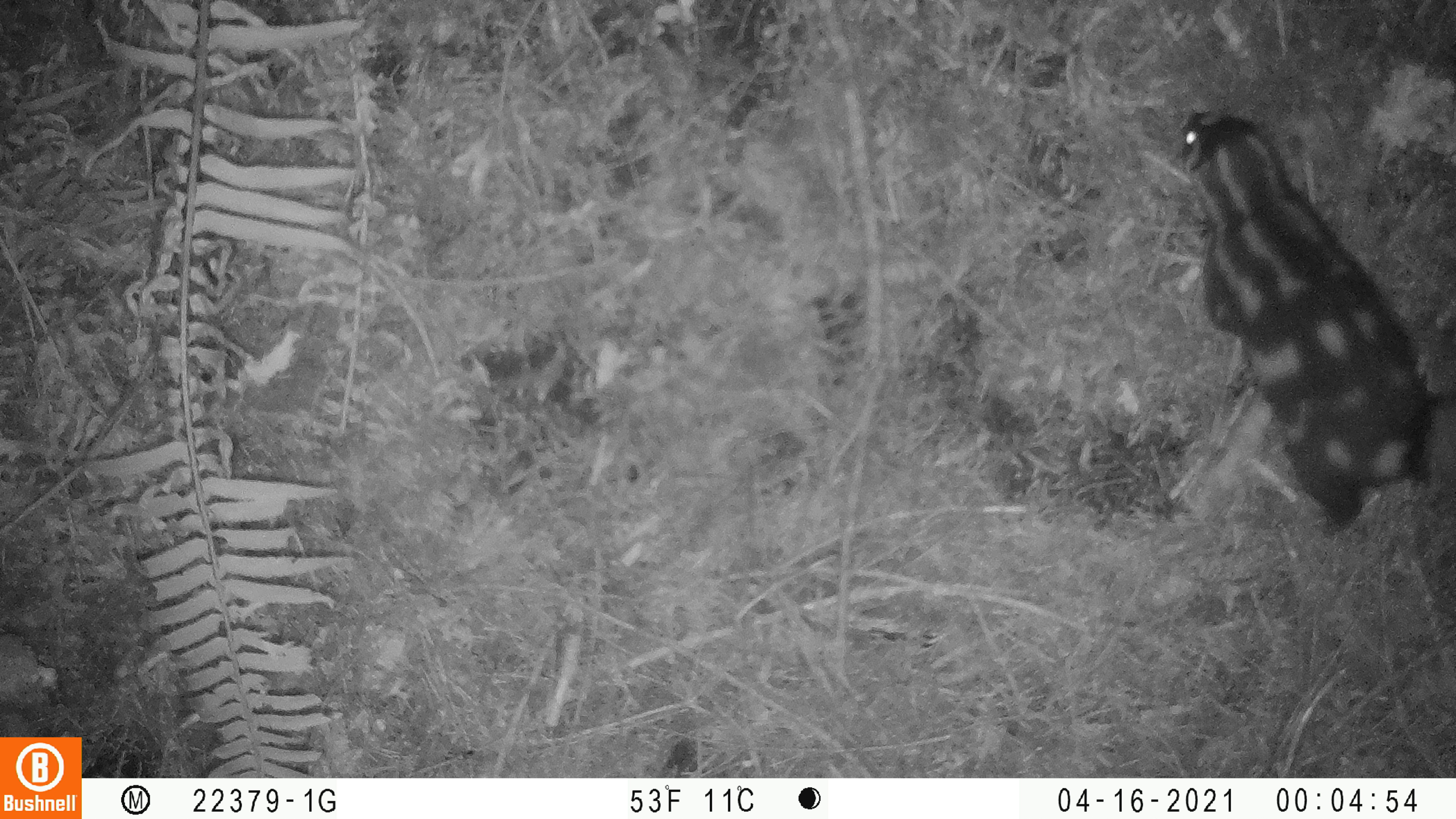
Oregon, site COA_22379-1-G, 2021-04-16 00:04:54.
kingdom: Animalia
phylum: Chordata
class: Mammalia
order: Carnivora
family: Mephitidae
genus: Spilogale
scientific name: Spilogale gracilis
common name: western spotted skunk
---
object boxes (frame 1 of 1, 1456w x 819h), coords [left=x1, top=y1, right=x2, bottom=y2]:
western spotted skunk: [left=1145, top=86, right=1453, bottom=567]